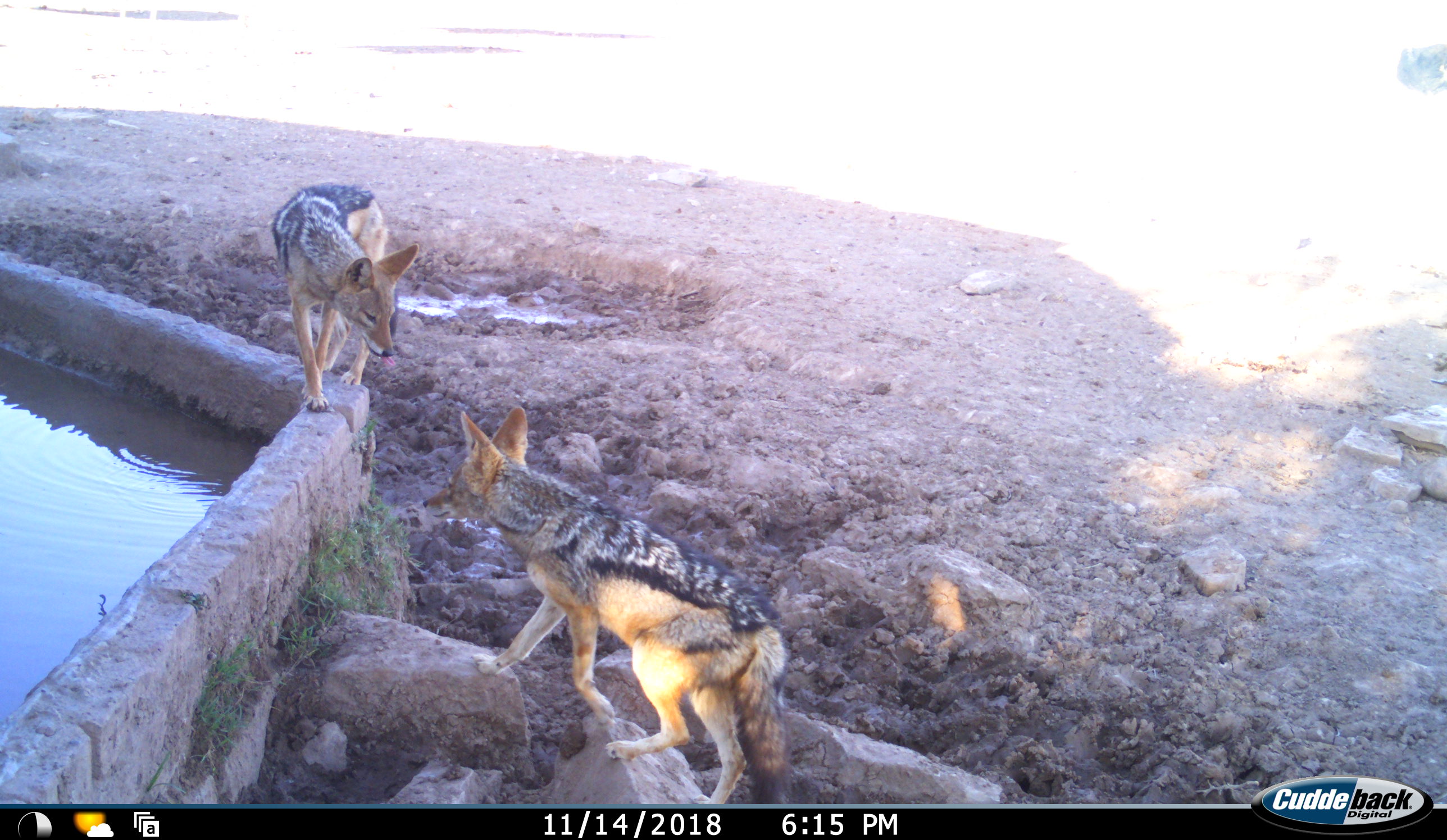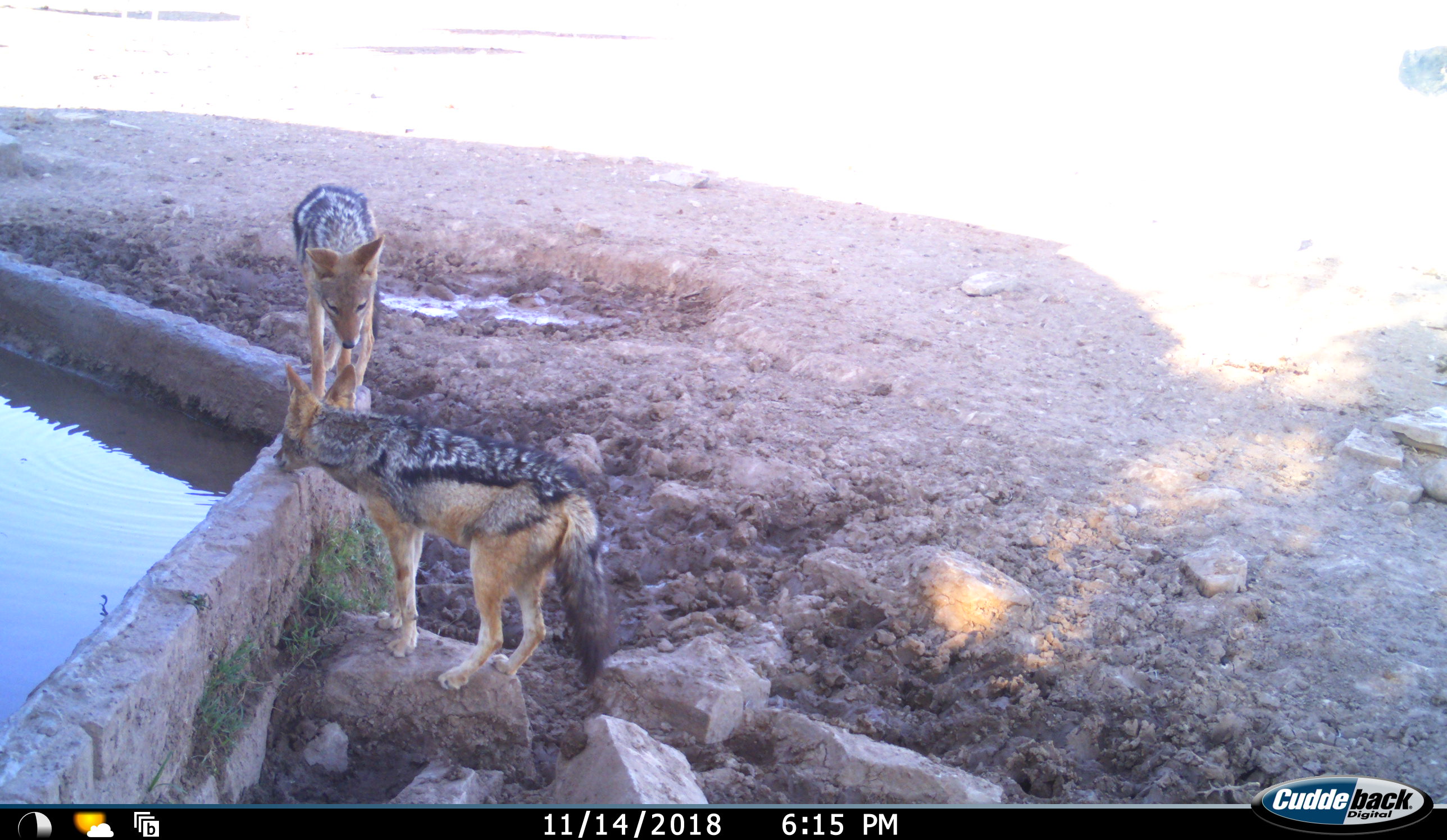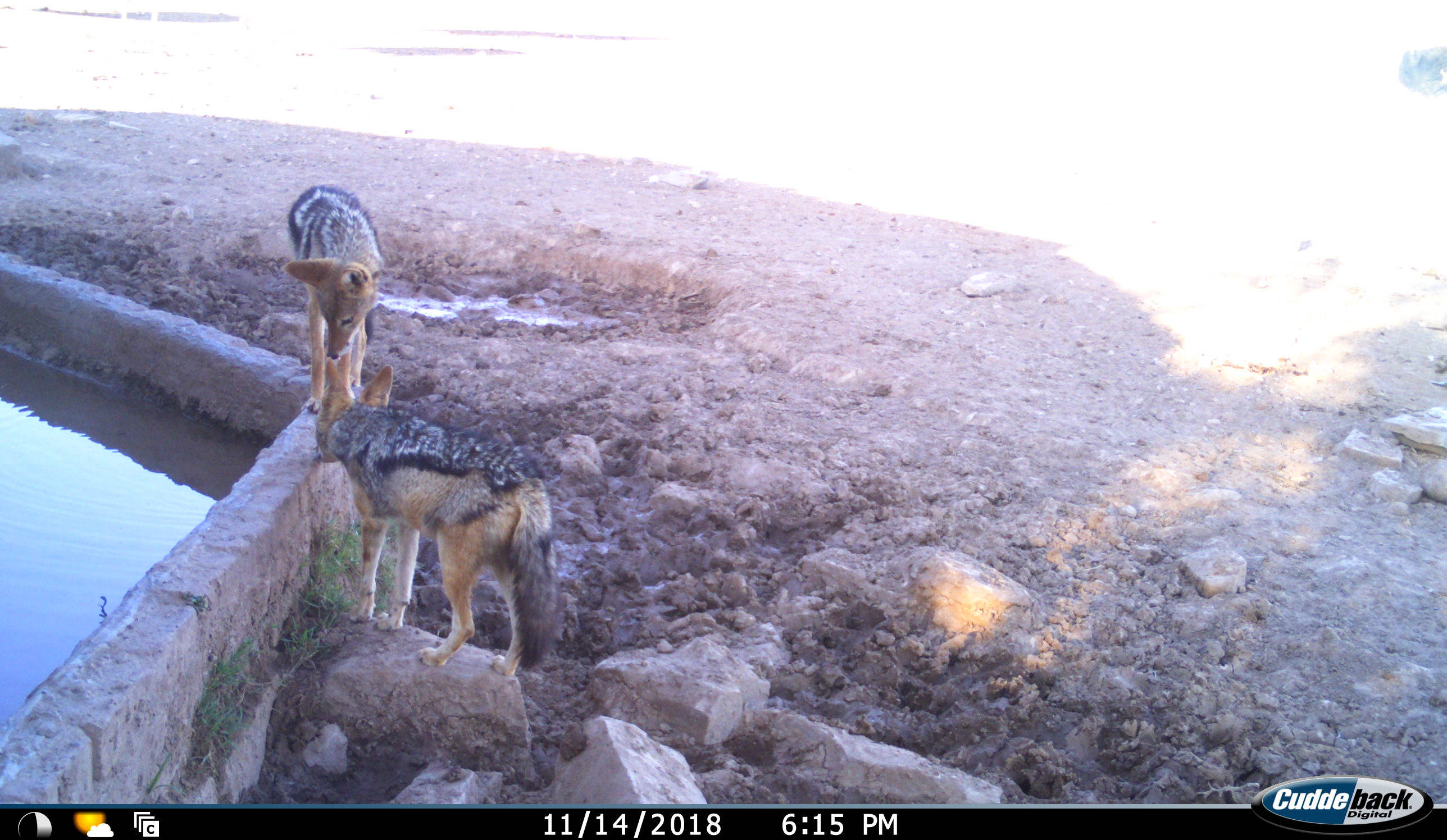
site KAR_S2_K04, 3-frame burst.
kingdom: Animalia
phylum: Chordata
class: Mammalia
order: Carnivora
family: Canidae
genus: Lupulella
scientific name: Lupulella mesomelas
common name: black-backed jackal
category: jackalblackbacked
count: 2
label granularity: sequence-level